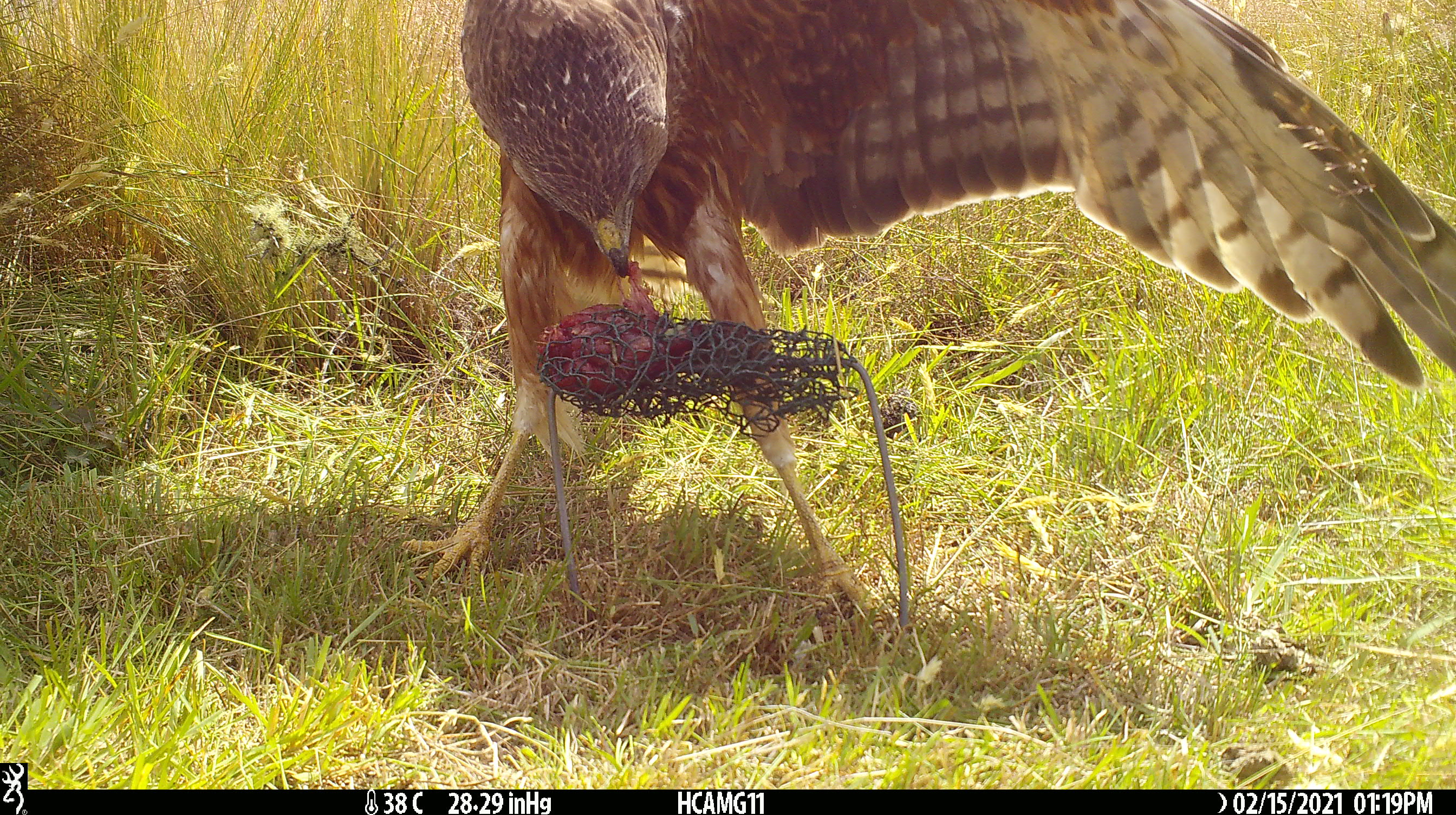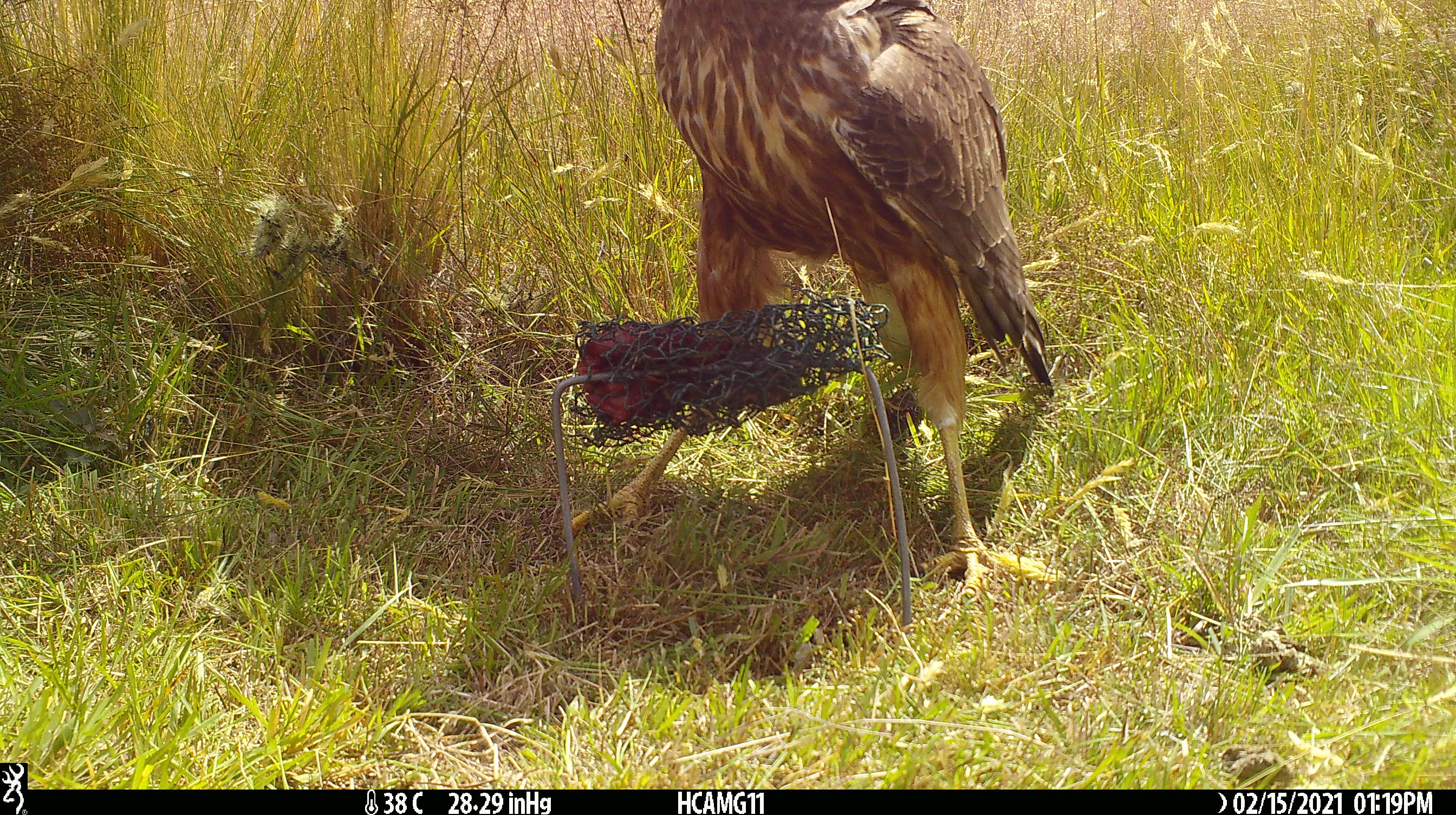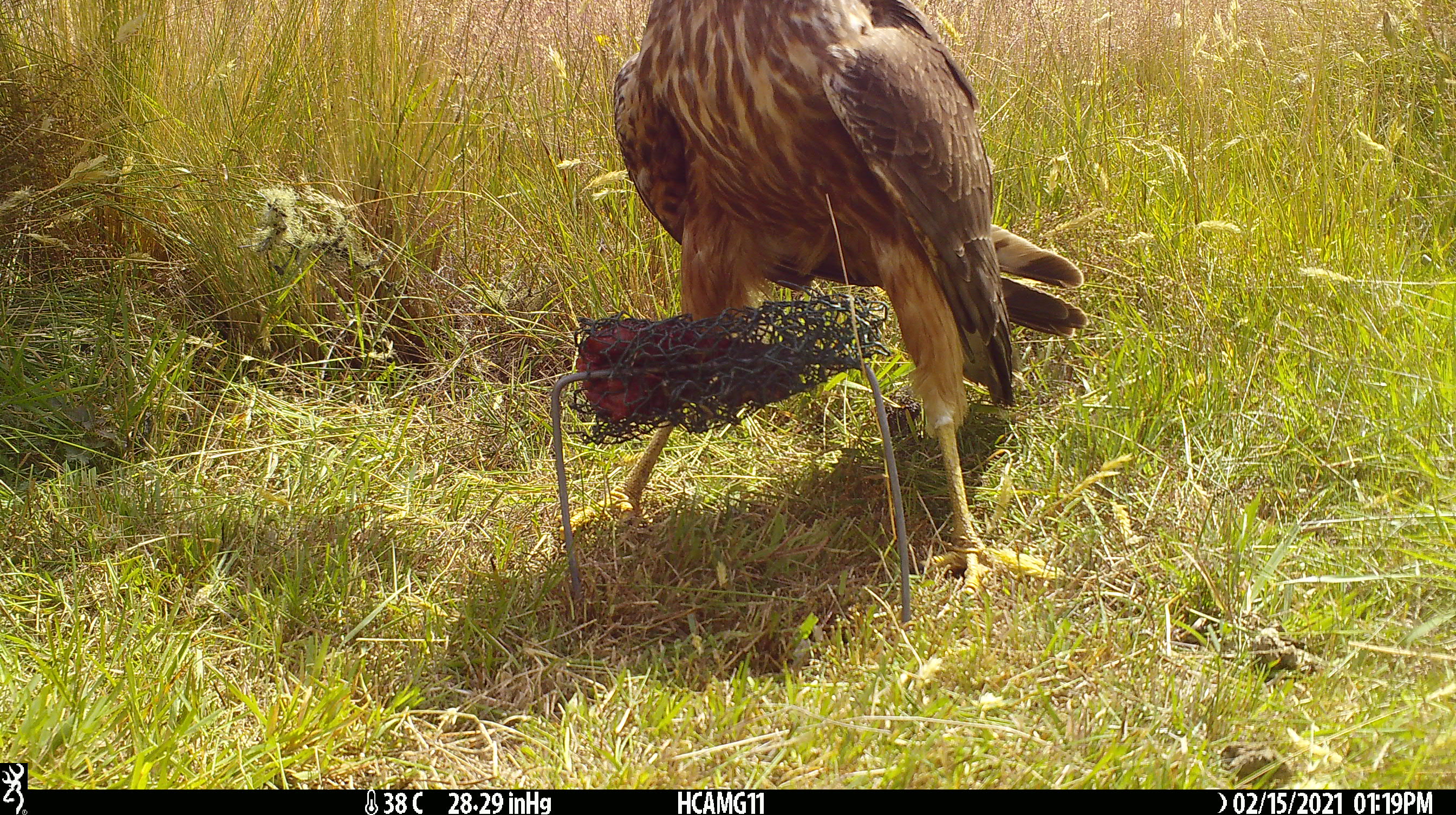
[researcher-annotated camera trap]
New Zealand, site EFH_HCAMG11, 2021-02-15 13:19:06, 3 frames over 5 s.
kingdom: Animalia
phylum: Chordata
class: Aves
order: Accipitriformes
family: Accipitridae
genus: Circus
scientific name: Circus approximans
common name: swamp harrier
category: harrier